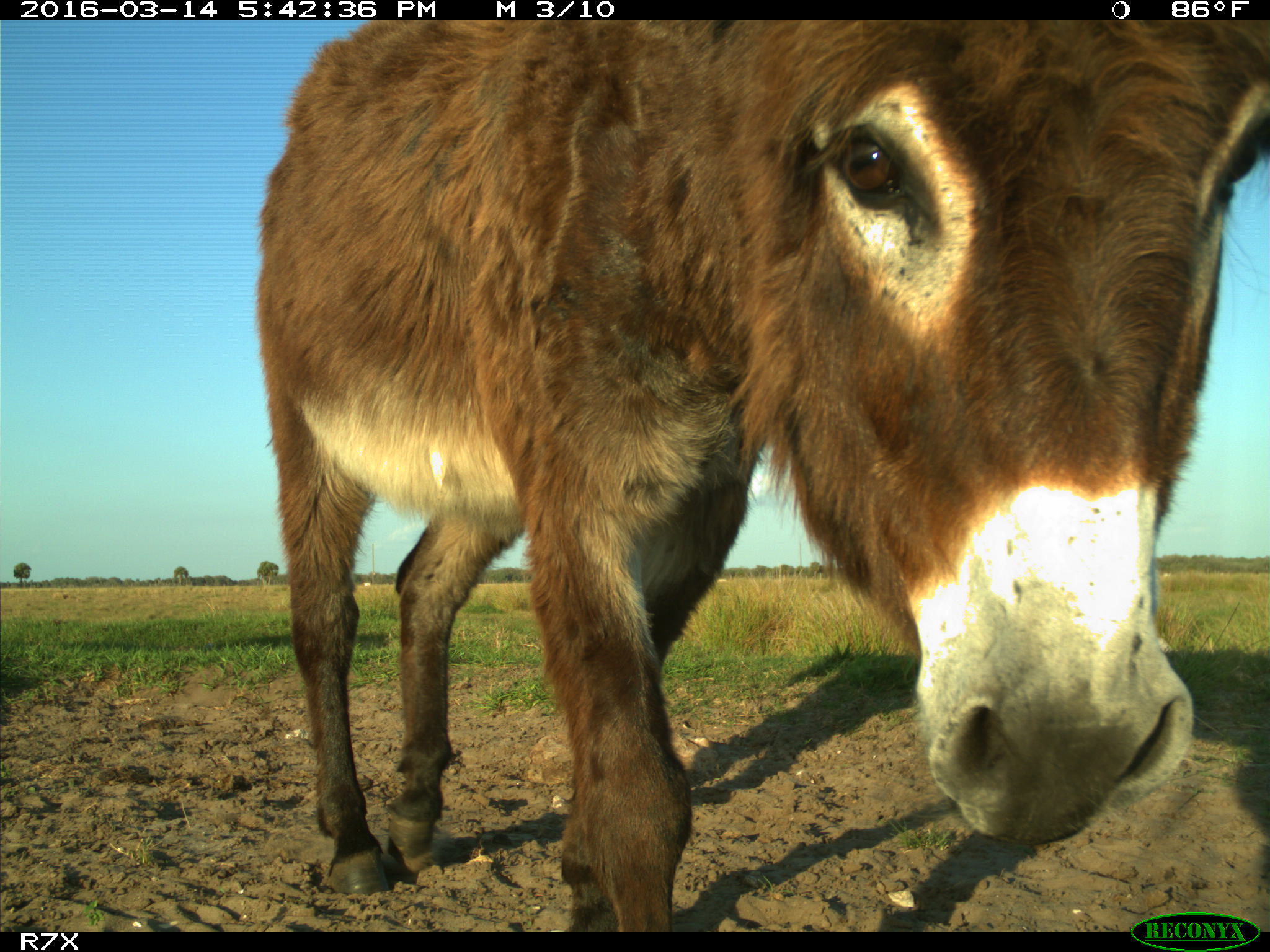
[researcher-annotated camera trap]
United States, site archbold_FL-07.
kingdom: Animalia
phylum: Chordata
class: Mammalia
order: Perissodactyla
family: Equidae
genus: Equus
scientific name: Equus africanus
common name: african wild ass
Equus africanus (african wild ass).